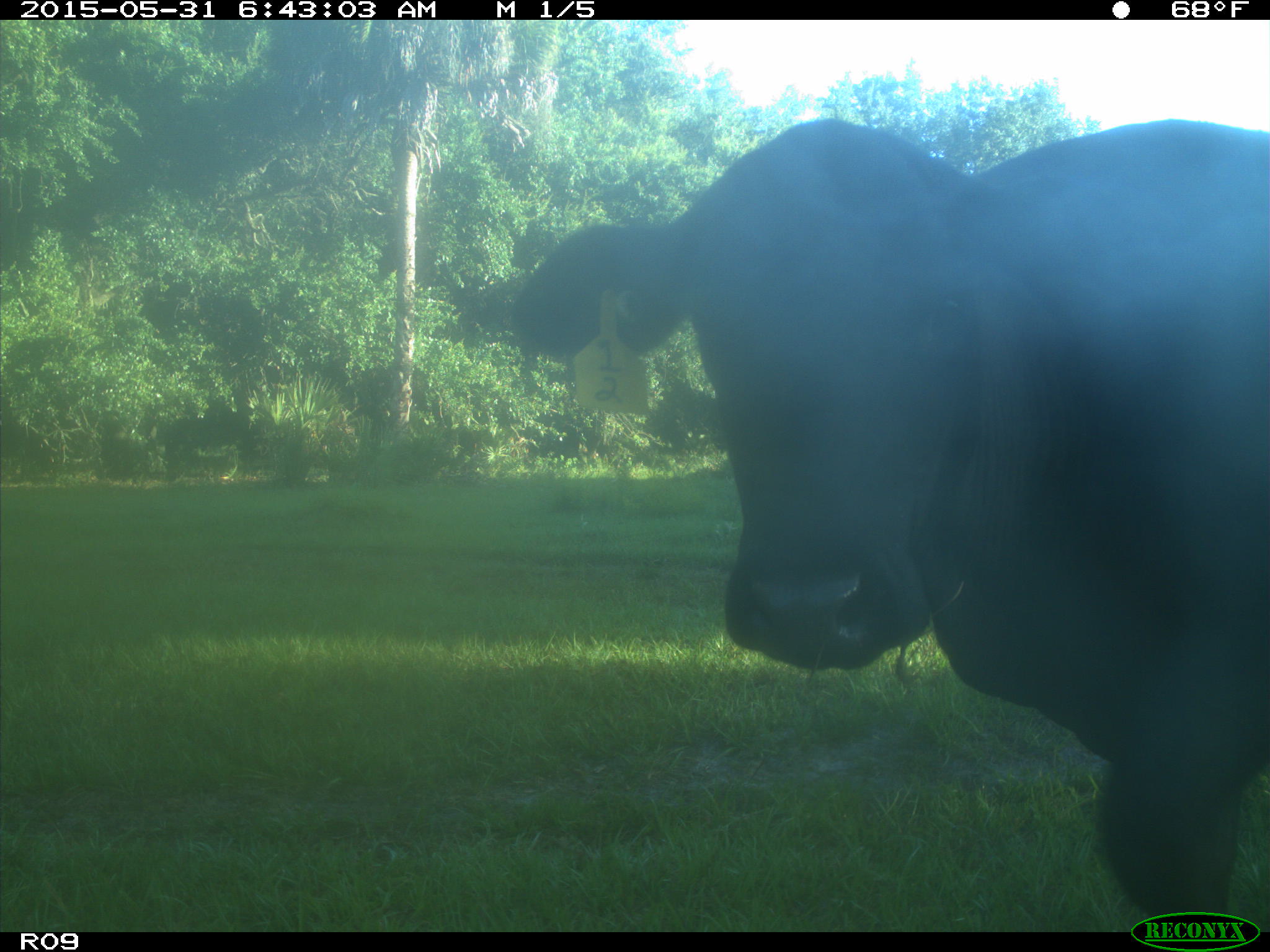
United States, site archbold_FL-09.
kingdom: Animalia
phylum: Chordata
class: Mammalia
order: Artiodactyla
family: Bovidae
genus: Bos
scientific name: Bos taurus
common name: domestic cow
Bos taurus (domestic cow).